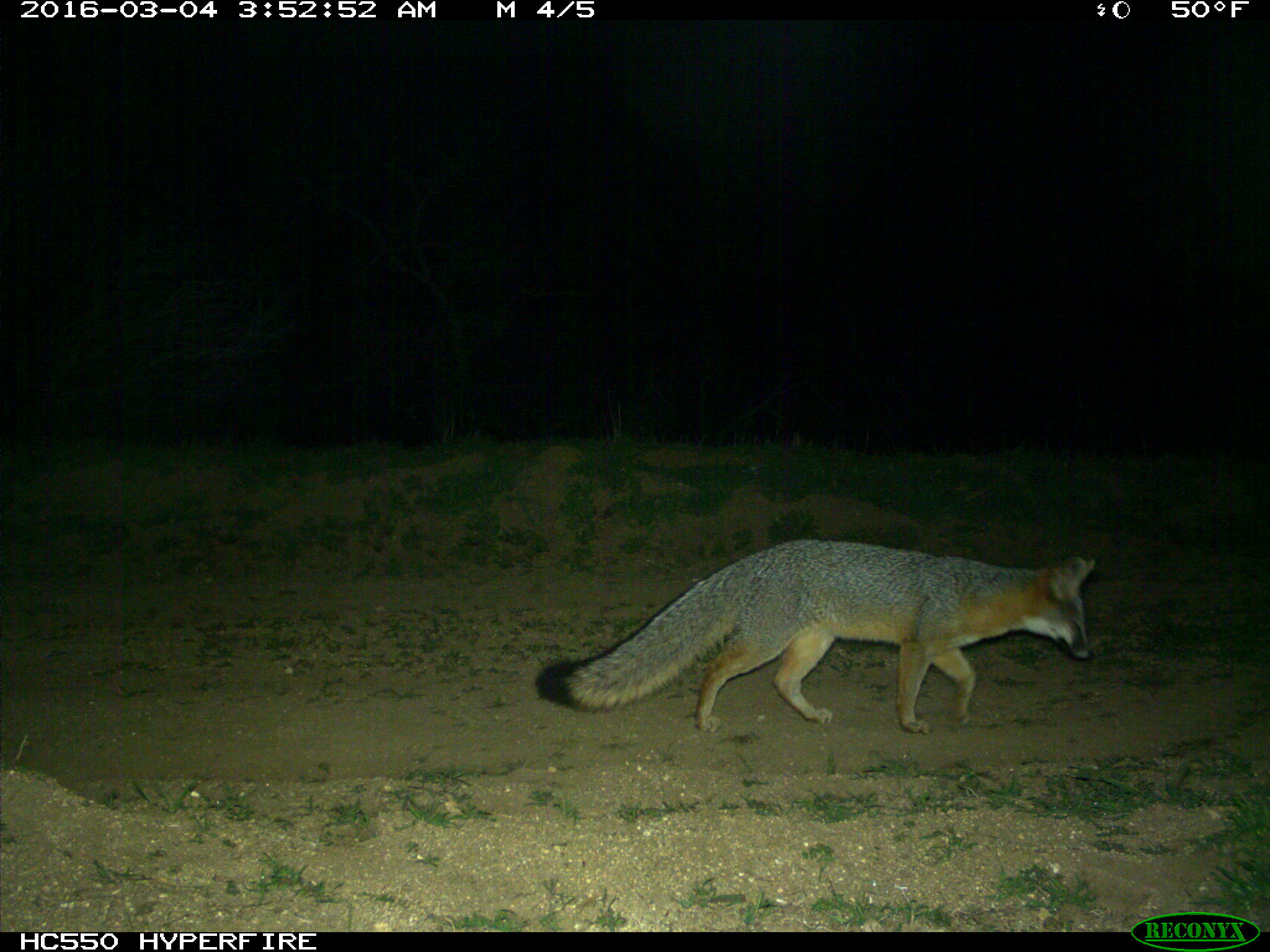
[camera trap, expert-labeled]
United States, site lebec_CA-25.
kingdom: Animalia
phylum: Chordata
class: Mammalia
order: Carnivora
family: Canidae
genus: Urocyon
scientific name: Urocyon cinereoargenteus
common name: gray fox